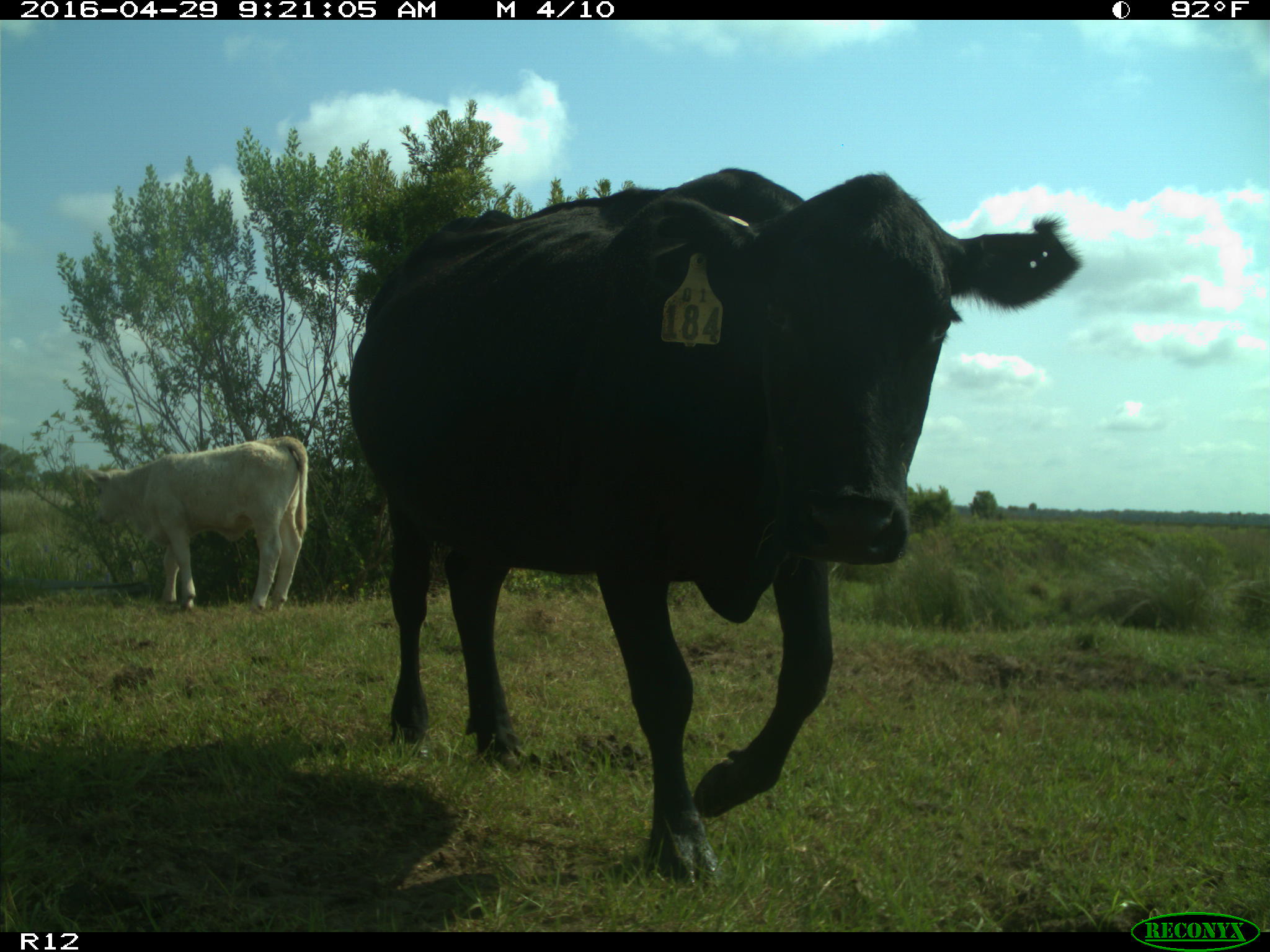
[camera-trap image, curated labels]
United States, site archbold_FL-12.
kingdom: Animalia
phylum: Chordata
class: Mammalia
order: Artiodactyla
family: Bovidae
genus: Bos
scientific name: Bos taurus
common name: domestic cow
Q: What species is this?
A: Bos taurus (domestic cow).